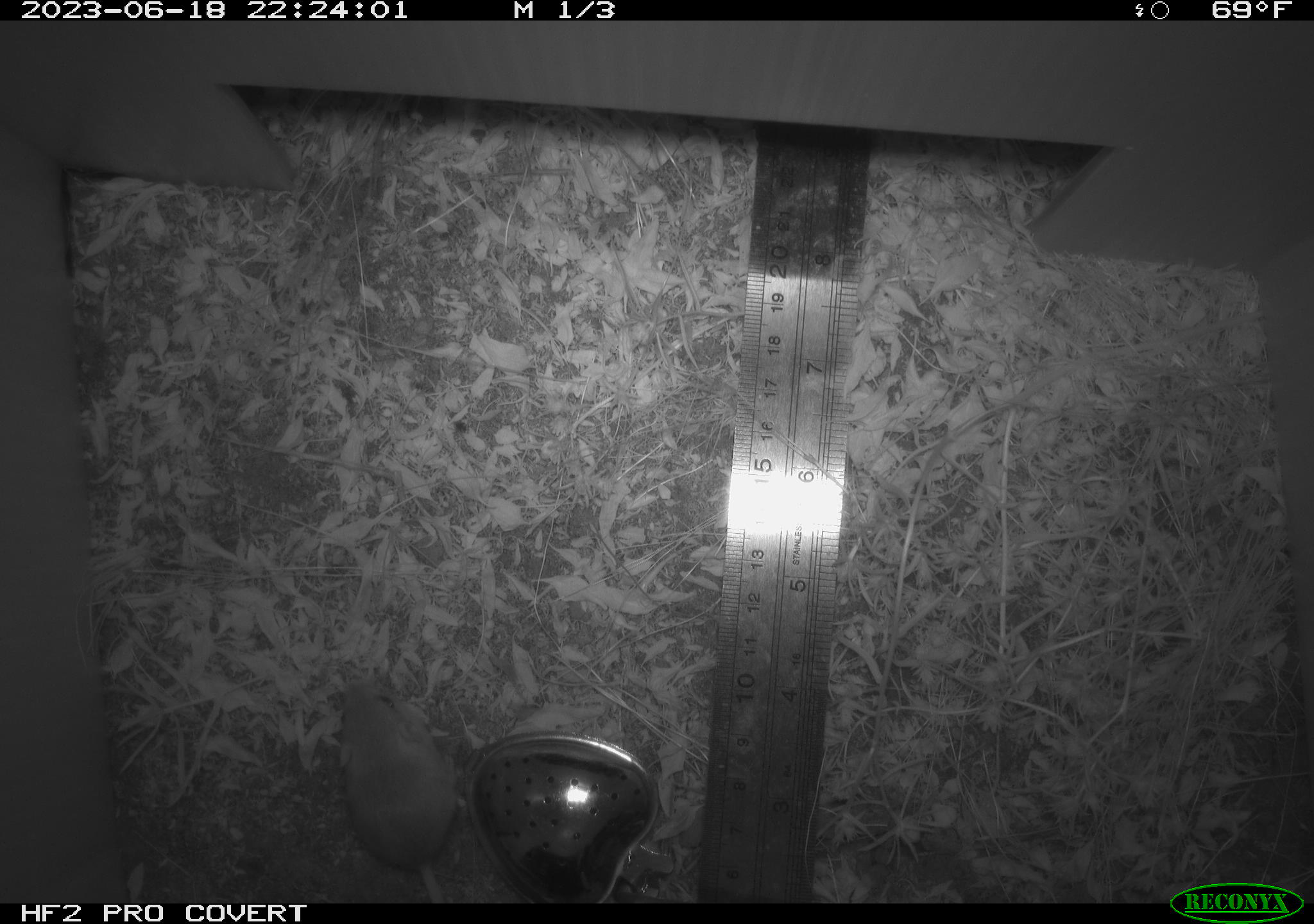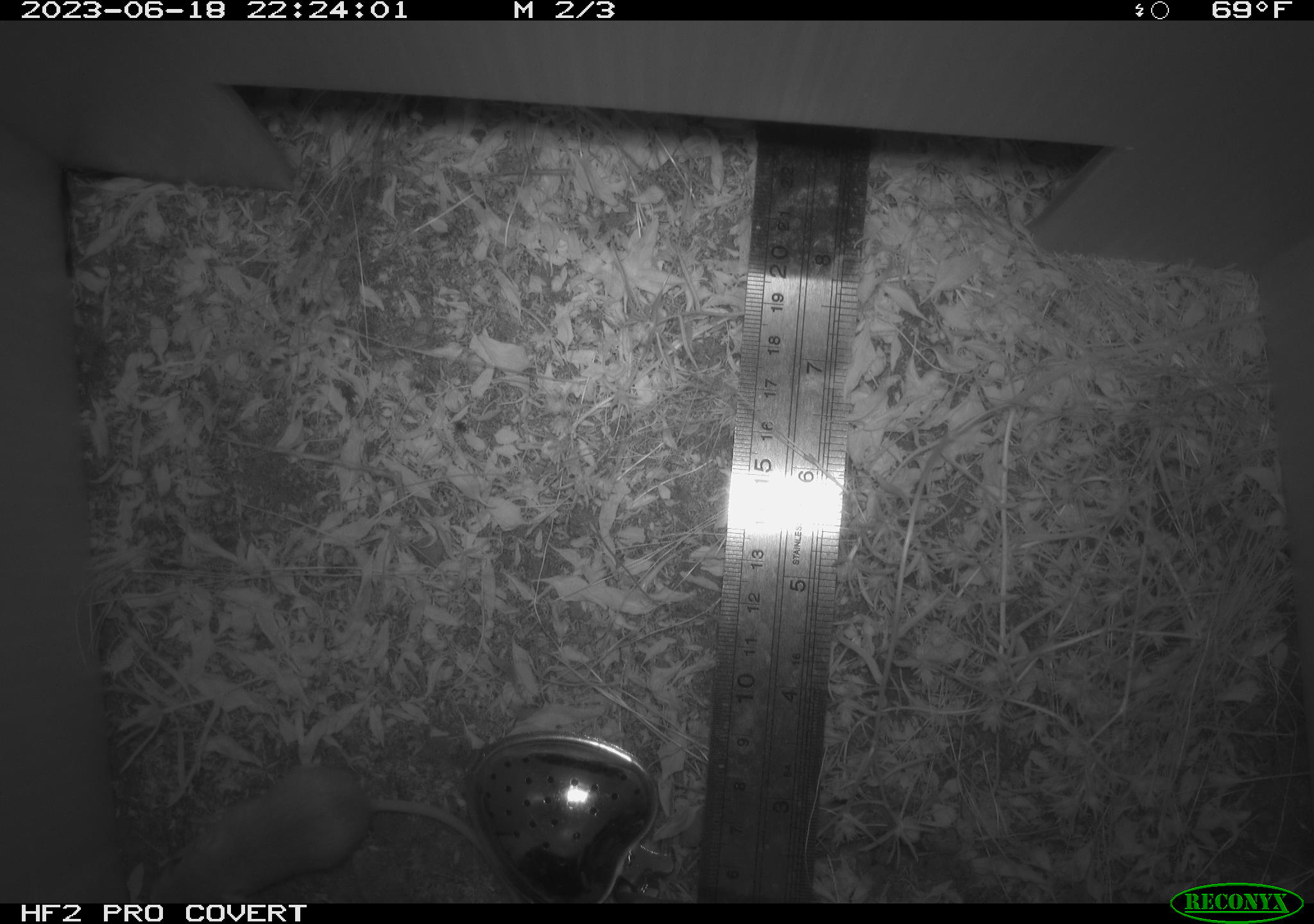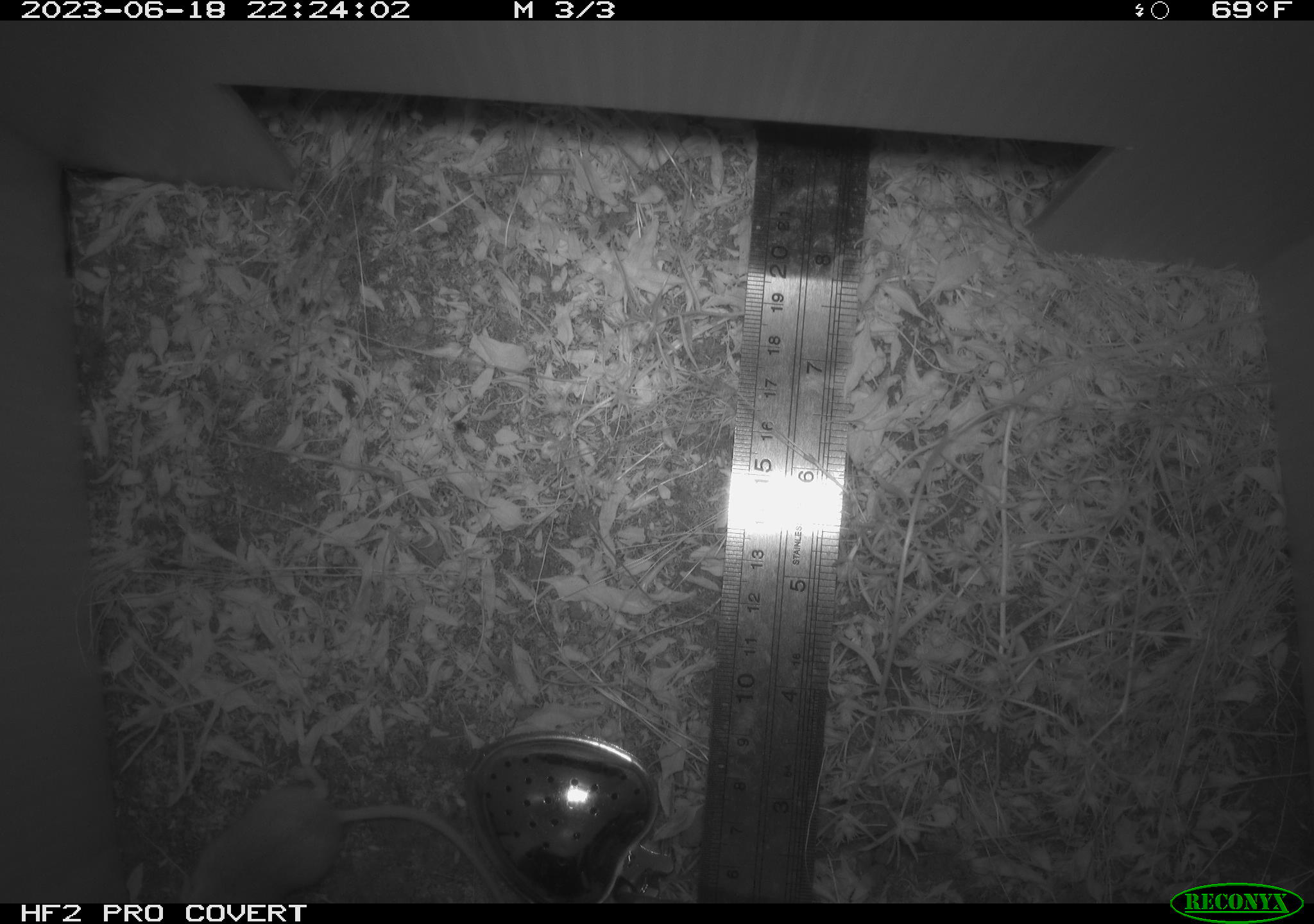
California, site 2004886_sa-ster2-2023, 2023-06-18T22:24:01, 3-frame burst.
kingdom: Animalia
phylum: Chordata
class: Mammalia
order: Rodentia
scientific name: Rodentia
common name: mouse species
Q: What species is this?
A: Mouse species (Rodentia).